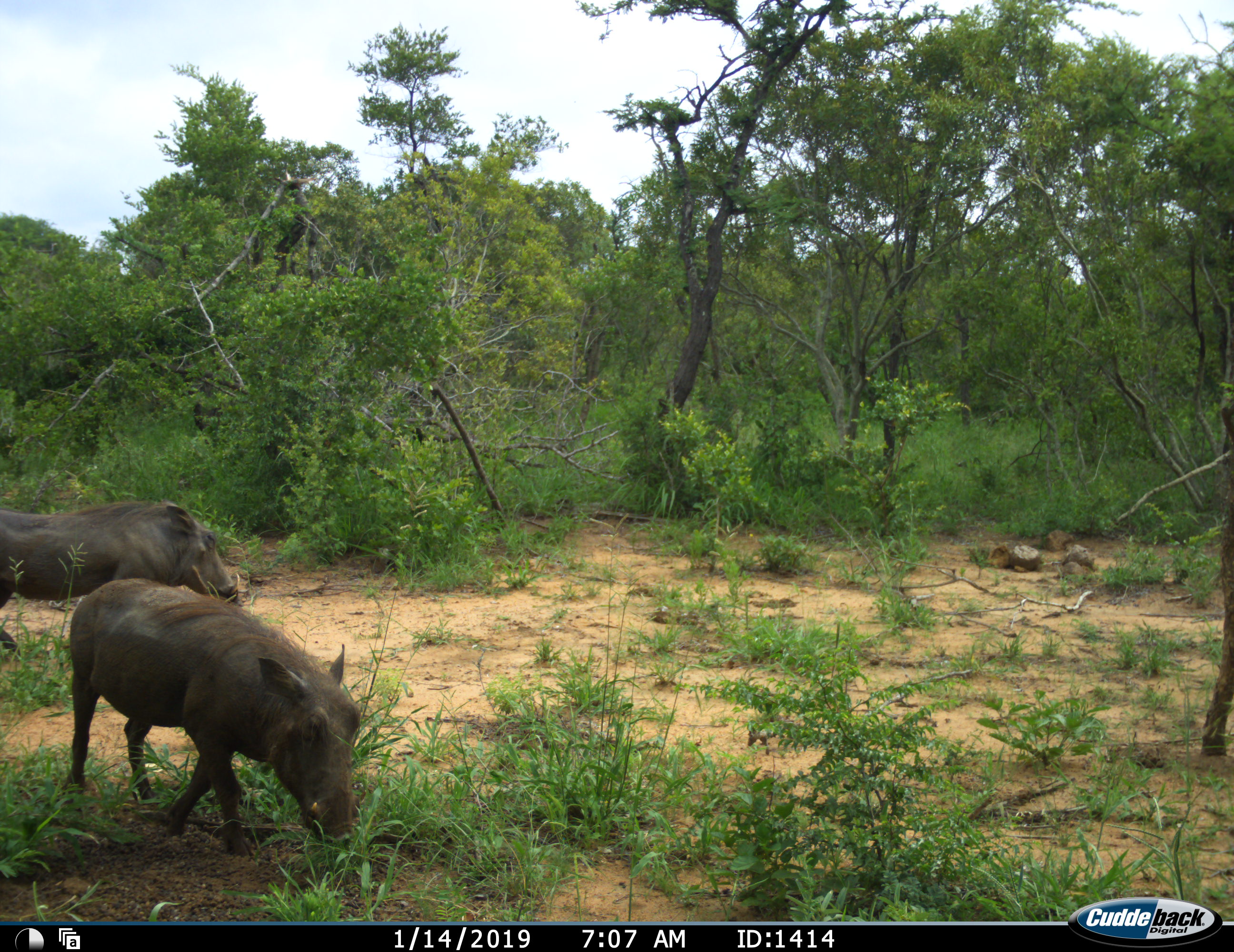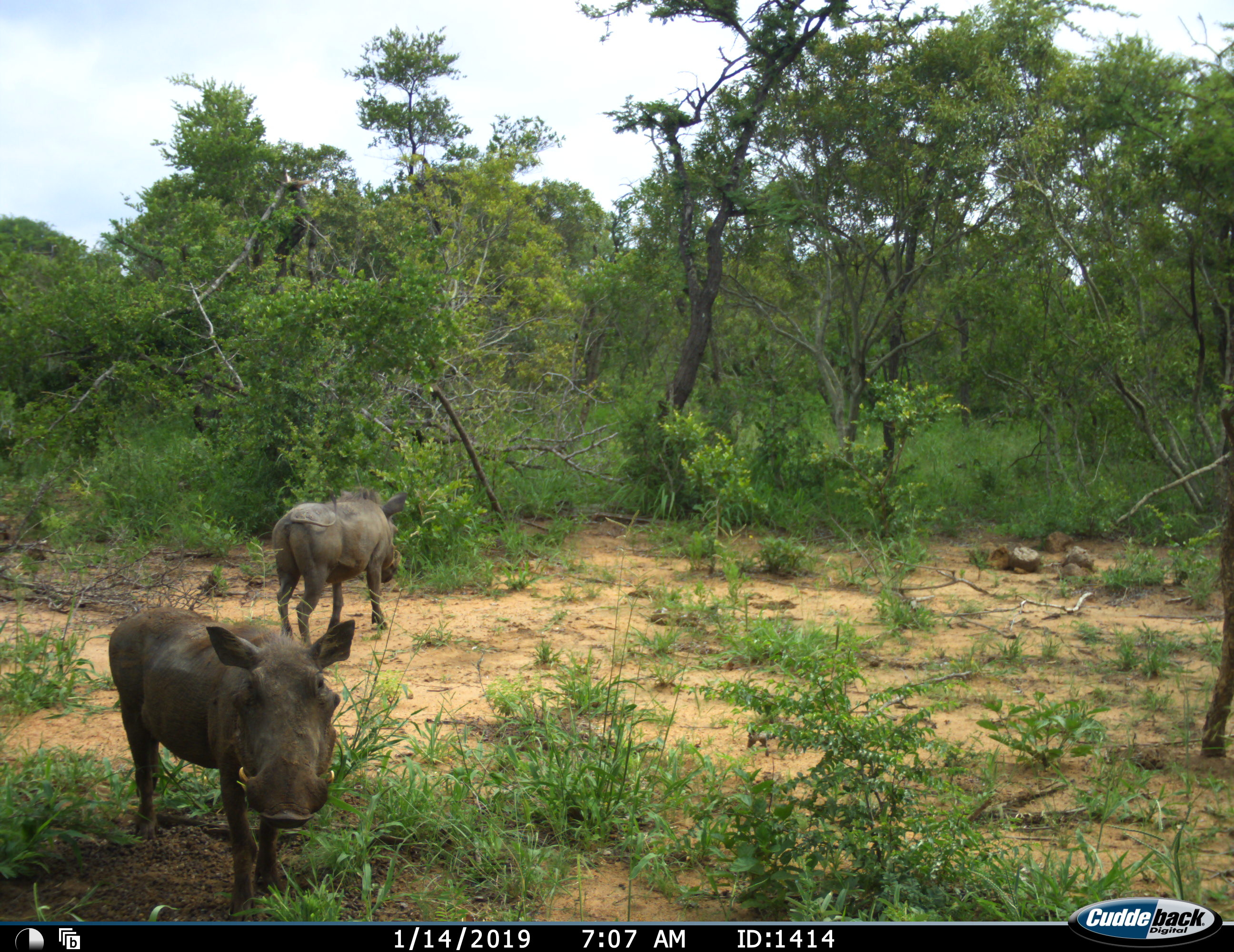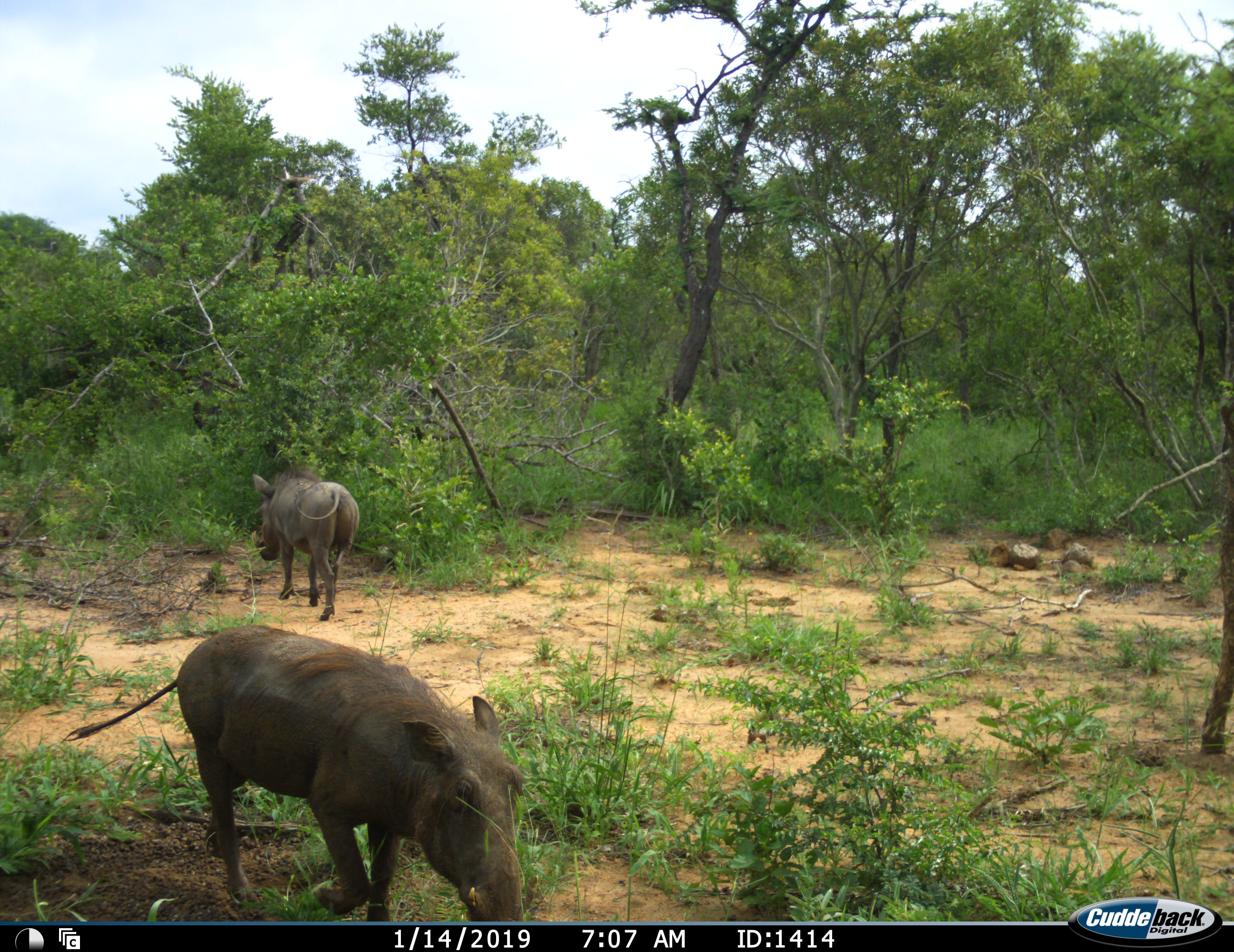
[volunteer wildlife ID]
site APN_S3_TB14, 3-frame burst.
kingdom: Animalia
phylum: Chordata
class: Mammalia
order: Artiodactyla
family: Suidae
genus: Phacochoerus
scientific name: Phacochoerus africanus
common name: warthog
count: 2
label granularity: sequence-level